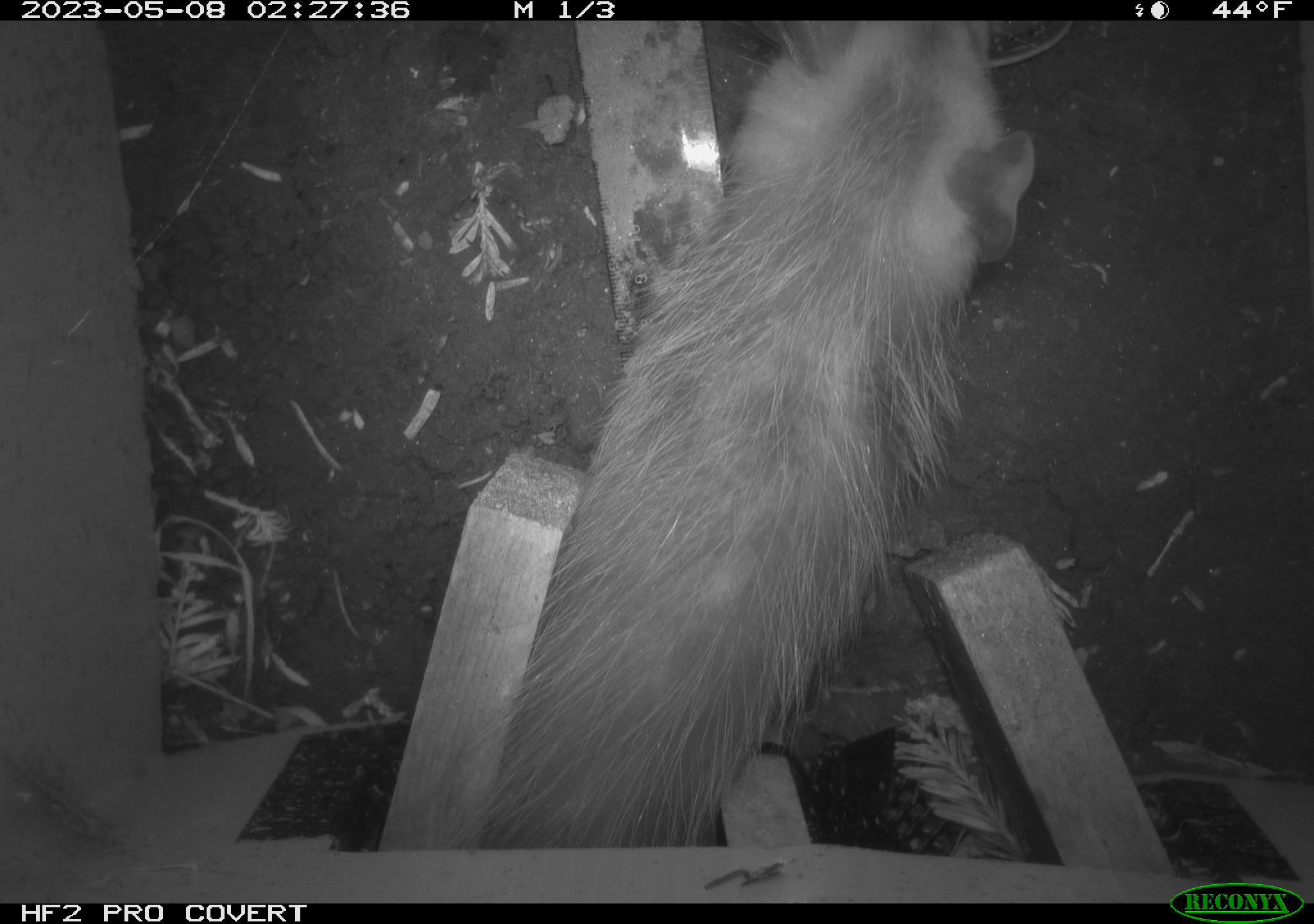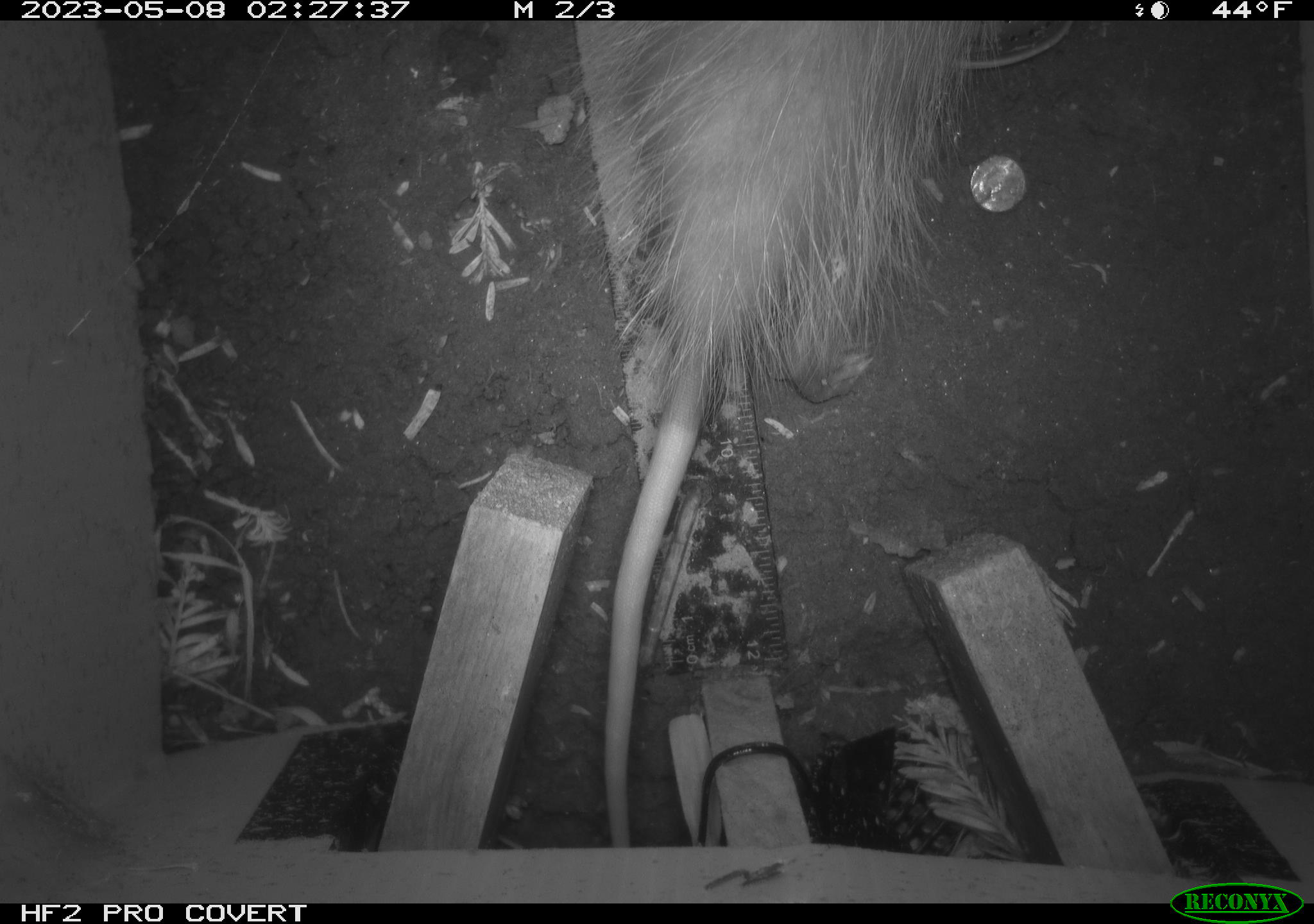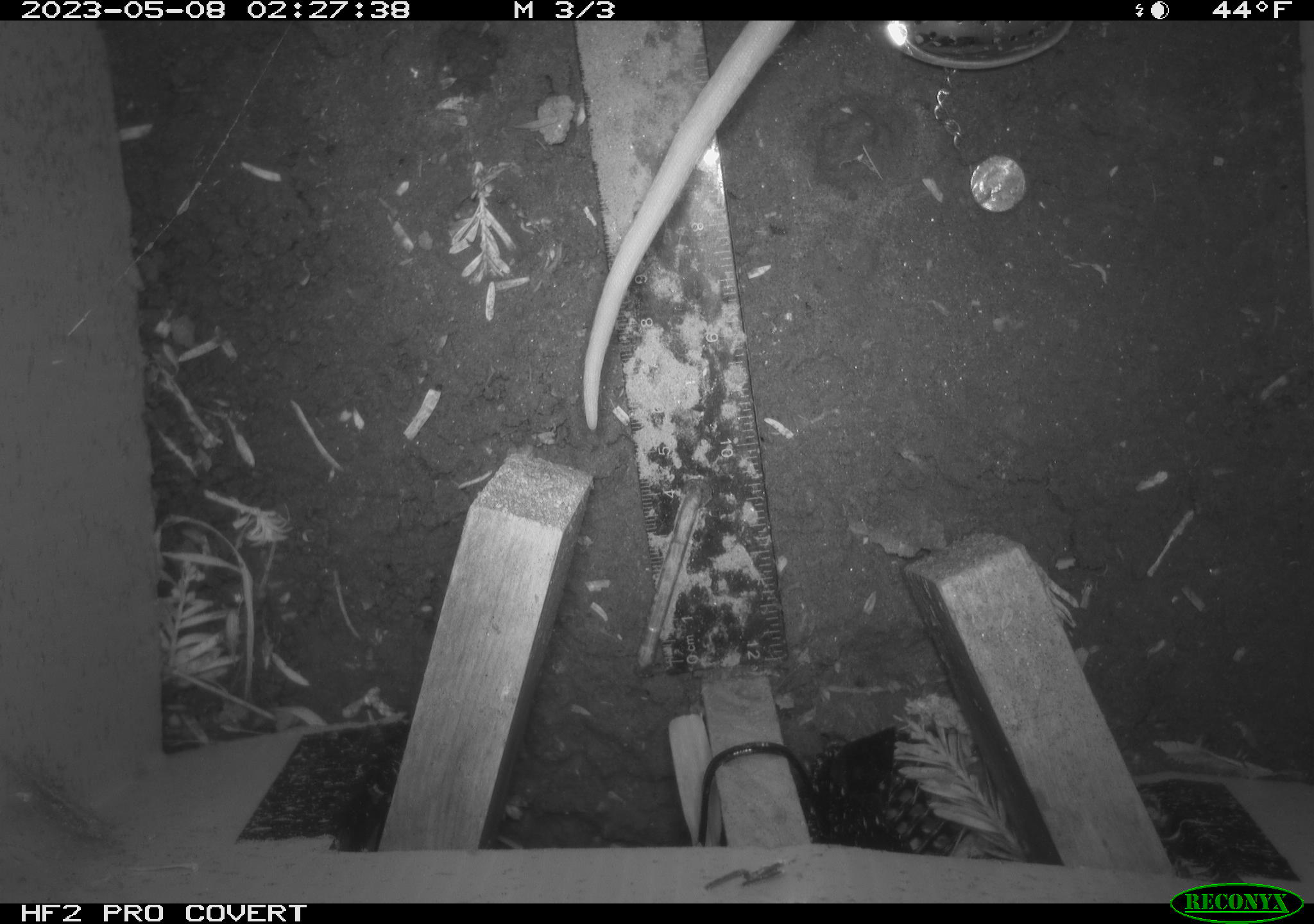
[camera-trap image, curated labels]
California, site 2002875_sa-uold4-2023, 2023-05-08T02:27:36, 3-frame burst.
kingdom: Animalia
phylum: Chordata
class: Mammalia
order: Didelphimorphia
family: Didelphidae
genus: Didelphis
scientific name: Didelphis virginiana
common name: virginia opossum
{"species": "virginia opossum (Didelphis virginiana)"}